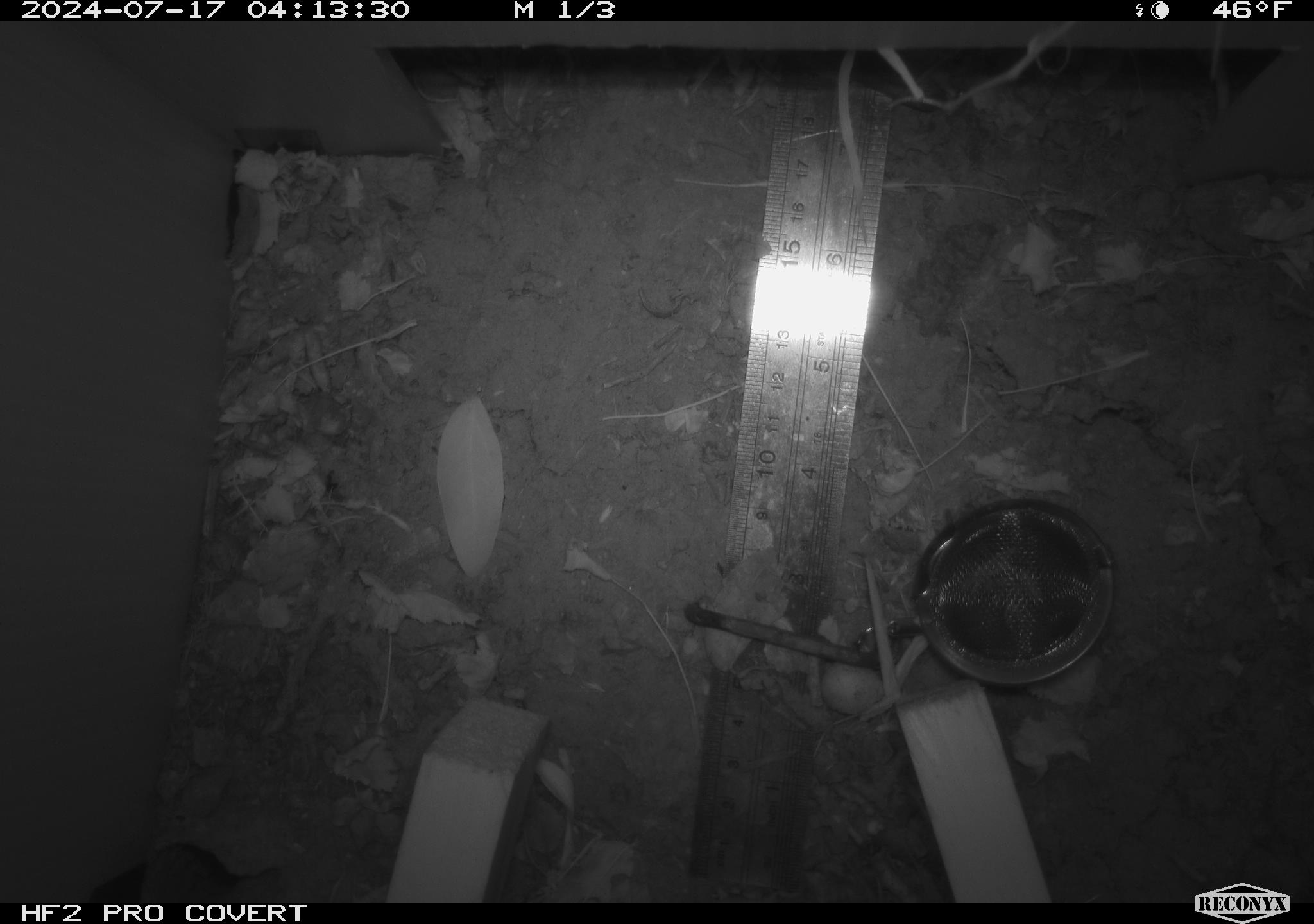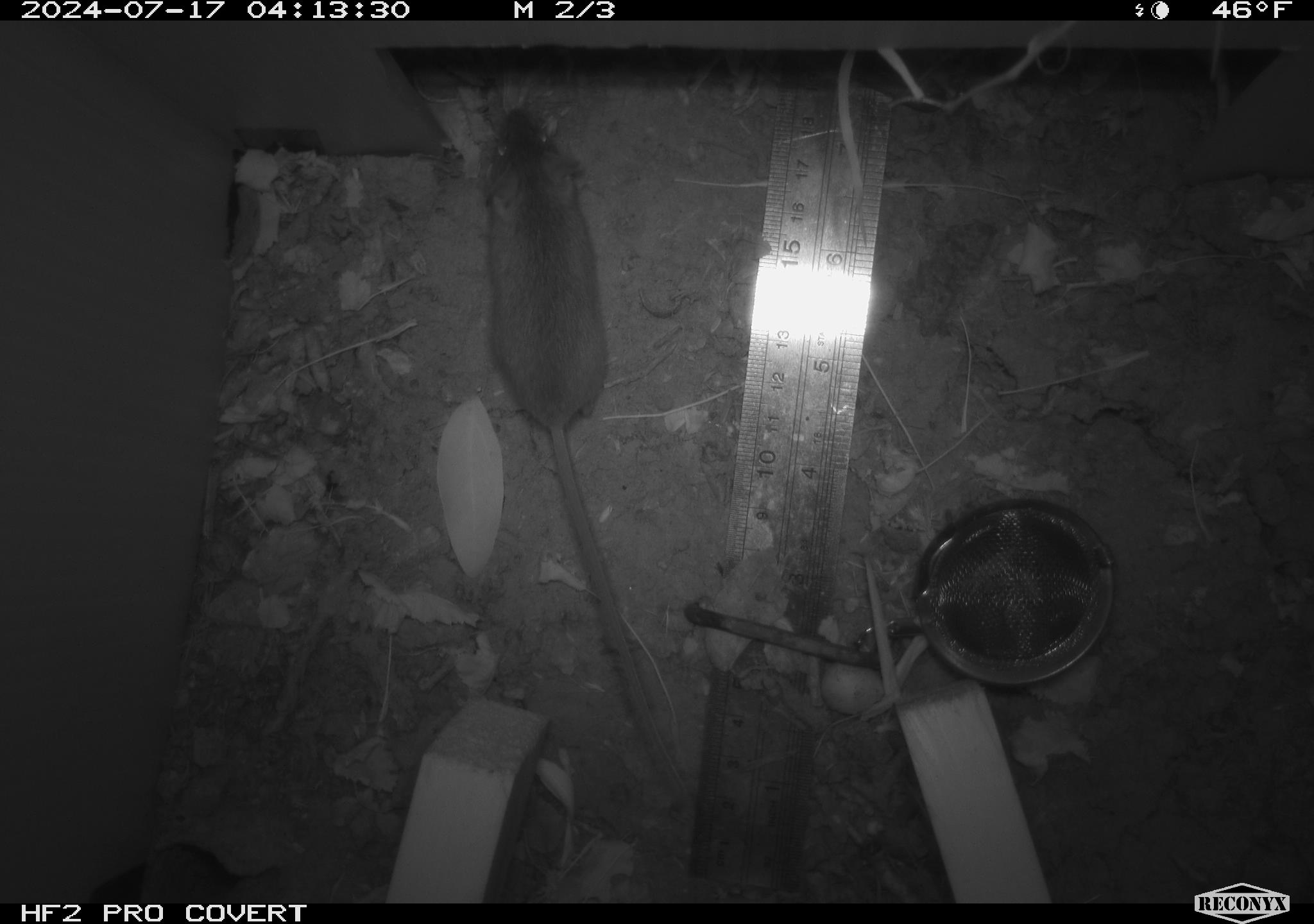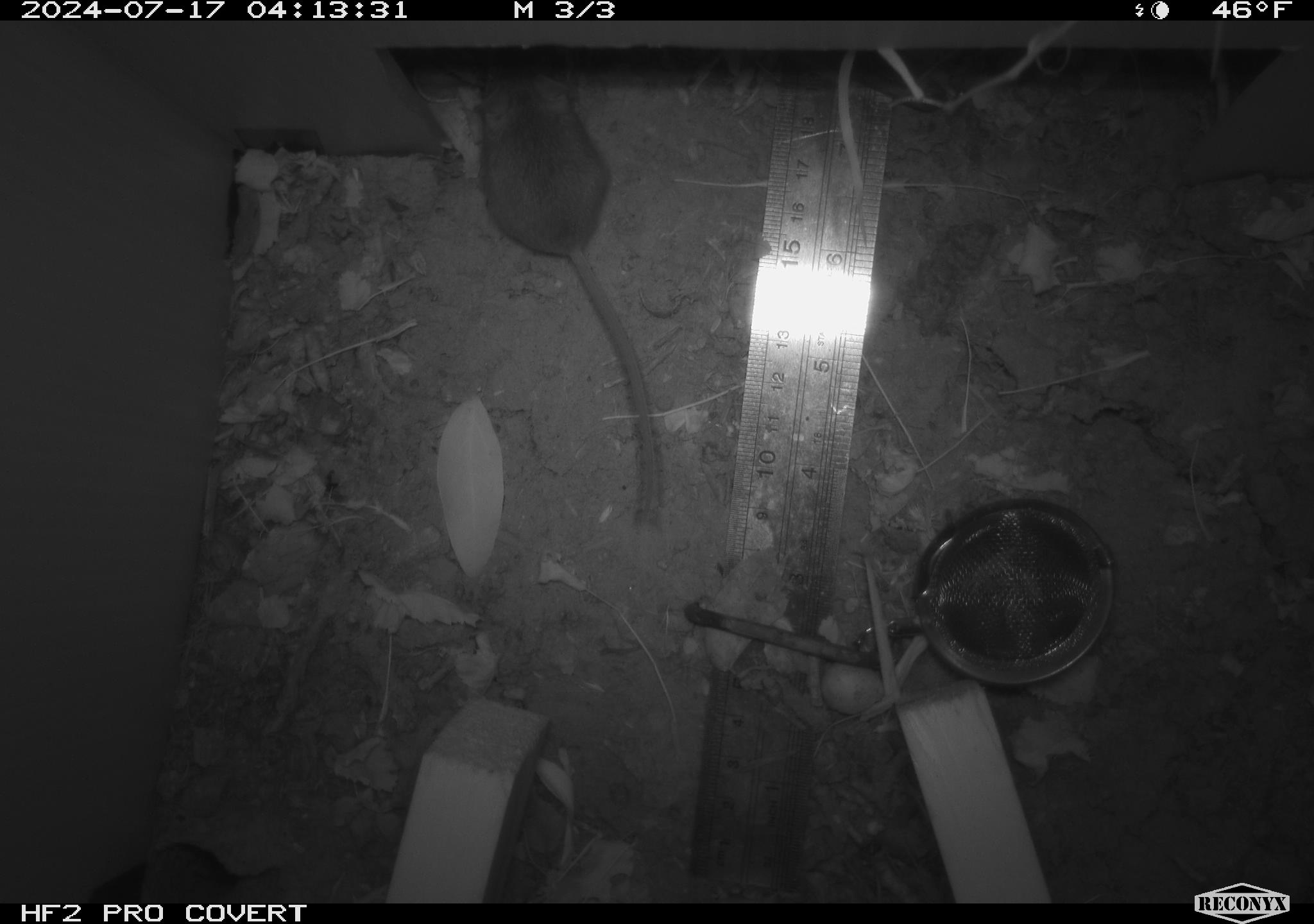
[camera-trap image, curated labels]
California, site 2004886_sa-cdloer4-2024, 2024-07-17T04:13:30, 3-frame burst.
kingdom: Animalia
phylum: Chordata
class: Mammalia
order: Rodentia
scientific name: Rodentia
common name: rodent